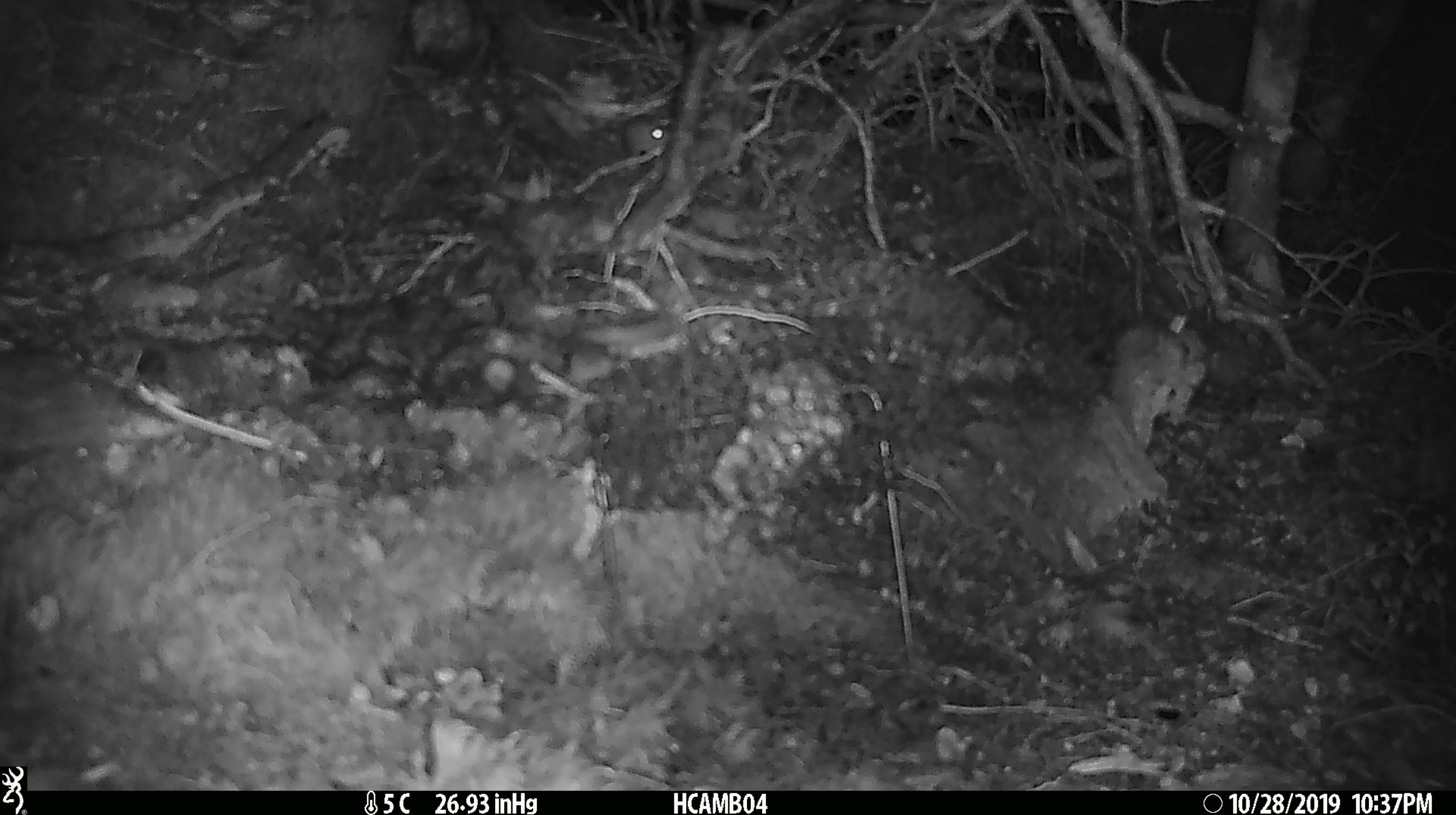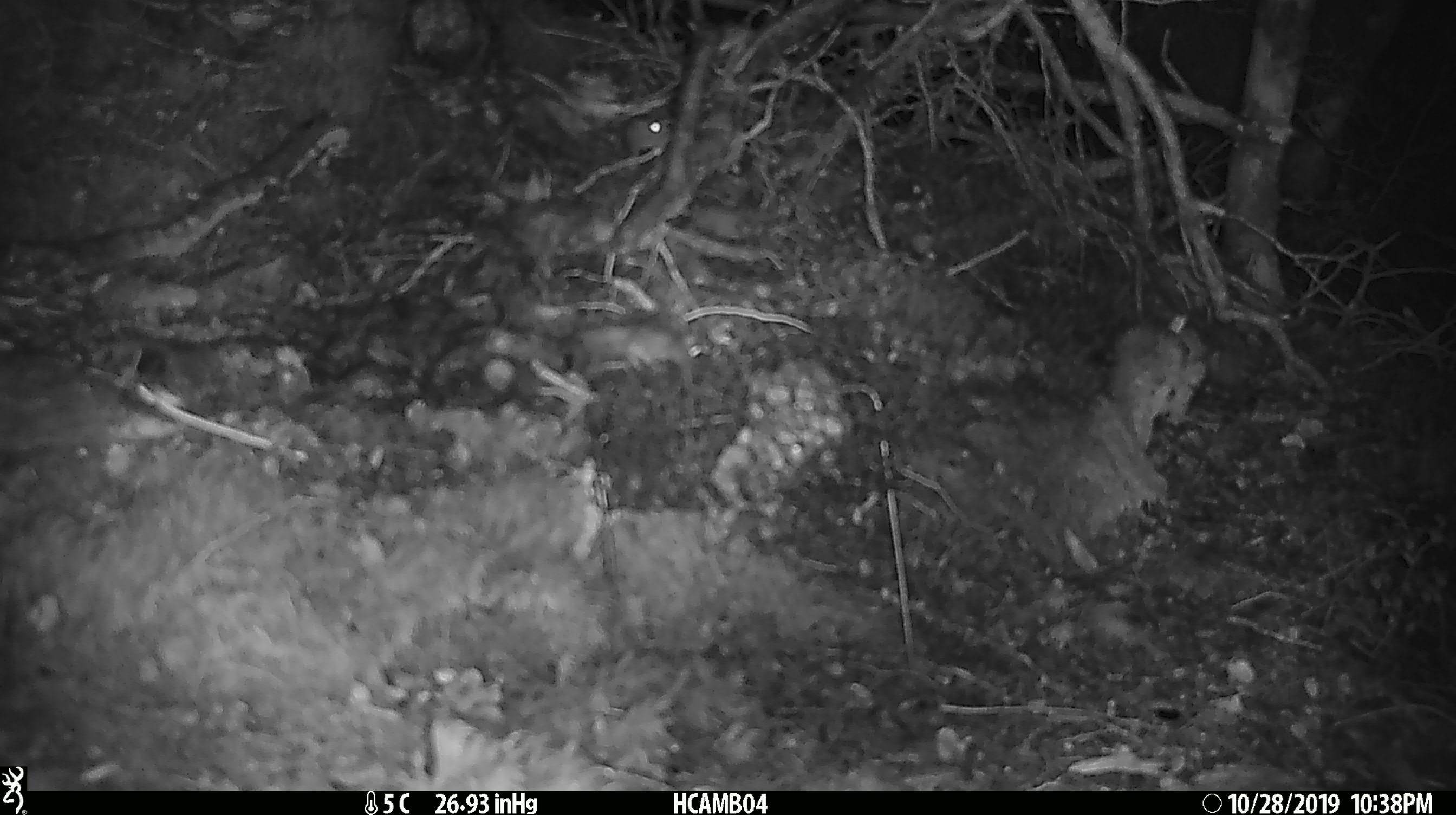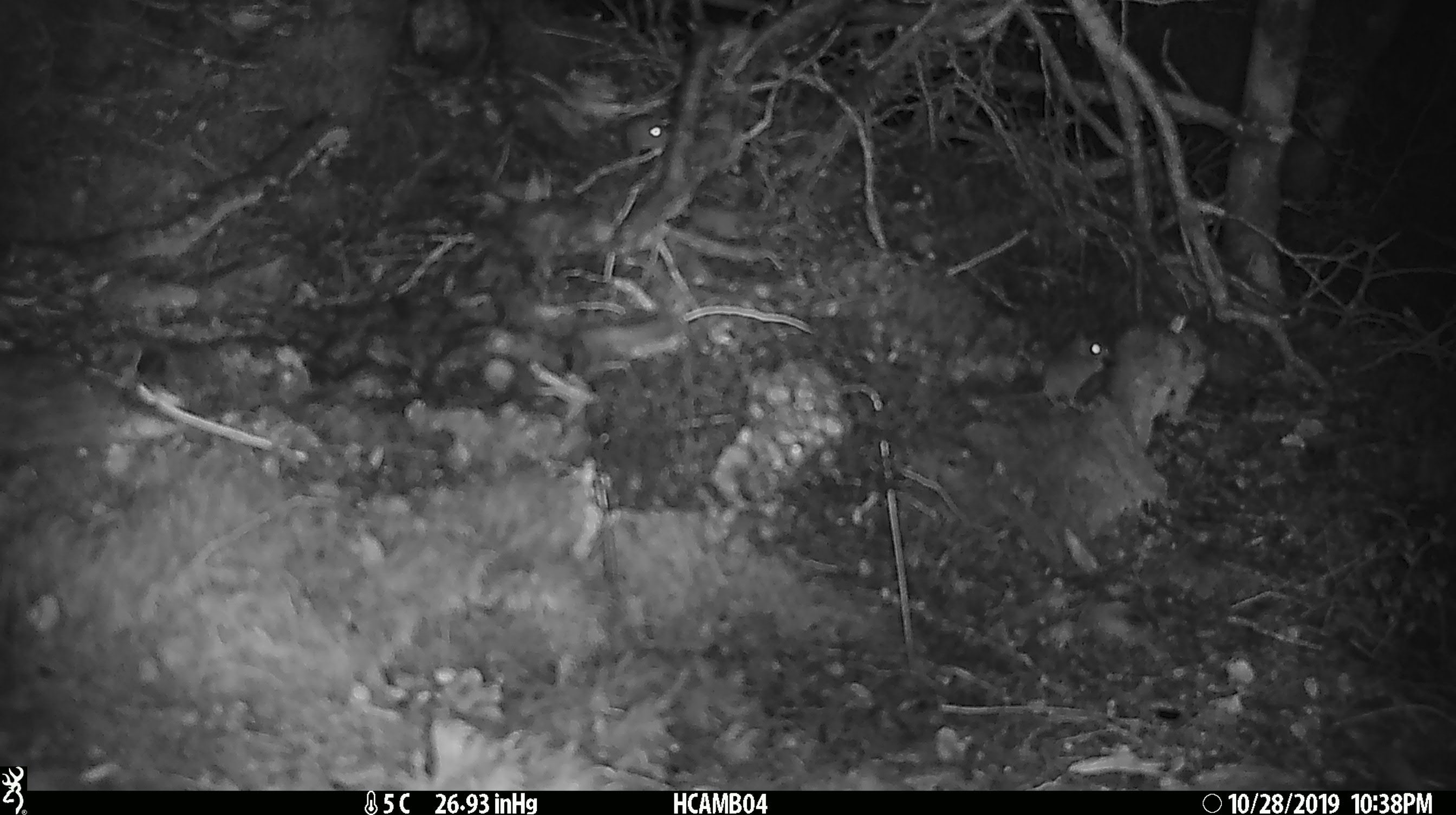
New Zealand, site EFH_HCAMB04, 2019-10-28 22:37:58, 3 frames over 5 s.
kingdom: Animalia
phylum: Chordata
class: Mammalia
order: Rodentia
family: Muridae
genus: Mus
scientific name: Mus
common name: mouse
Mouse (Mus).